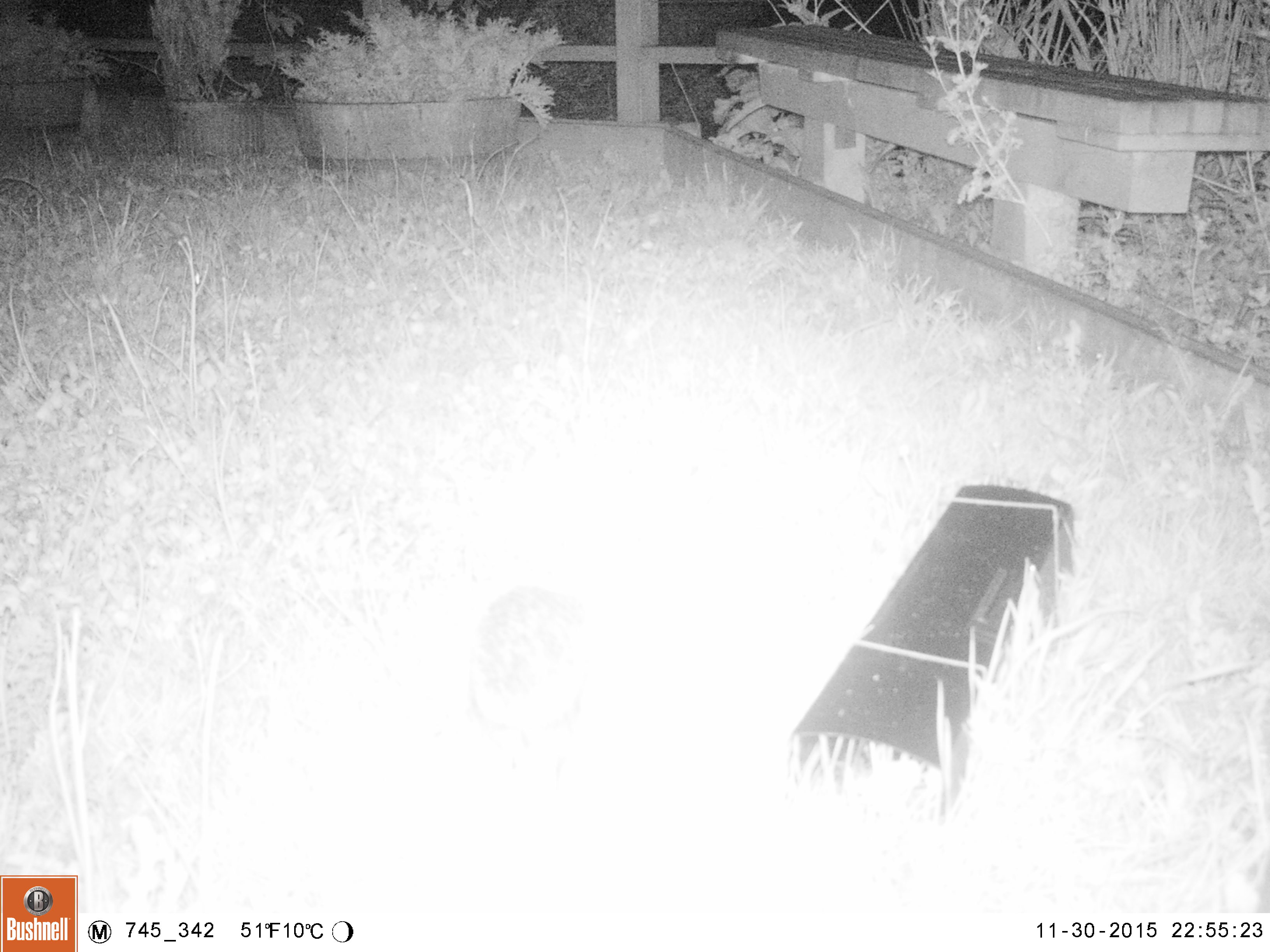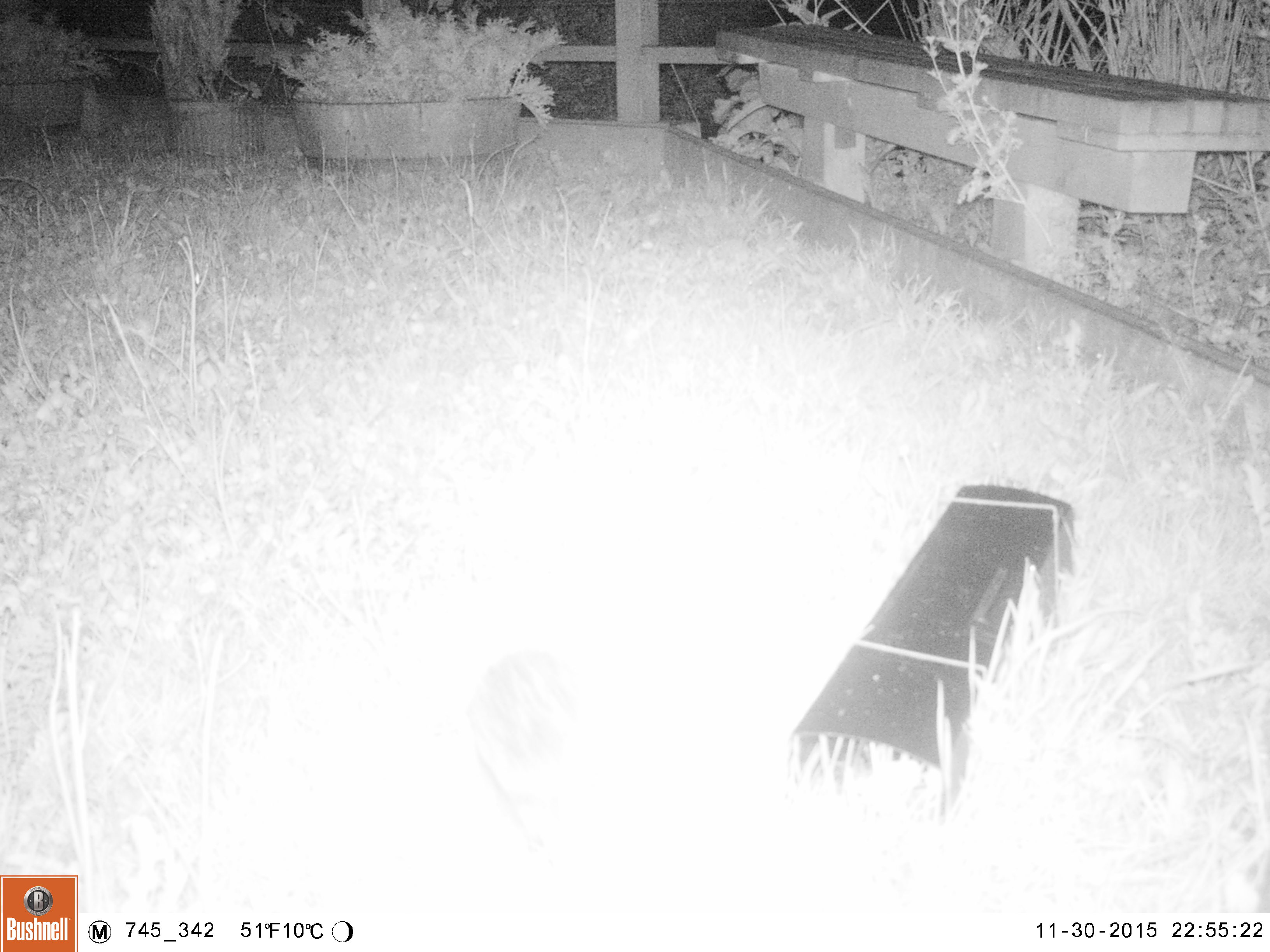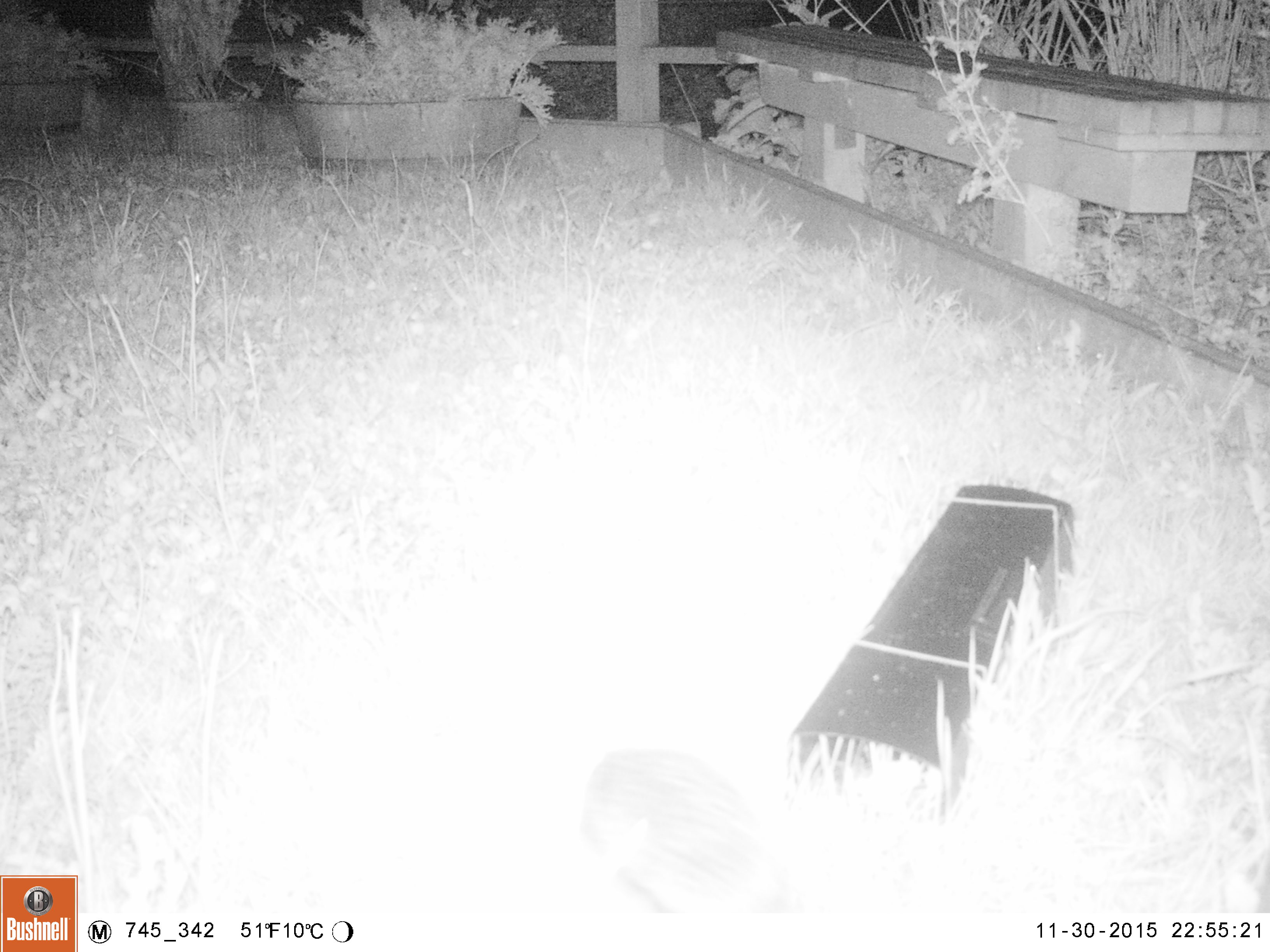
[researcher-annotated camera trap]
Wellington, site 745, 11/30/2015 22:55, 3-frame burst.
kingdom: Animalia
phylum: Chordata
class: Mammalia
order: Eulipotyphla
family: Erinaceidae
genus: Erinaceus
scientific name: Erinaceus europaeus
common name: hedgehog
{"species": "hedgehog (Erinaceus europaeus)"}